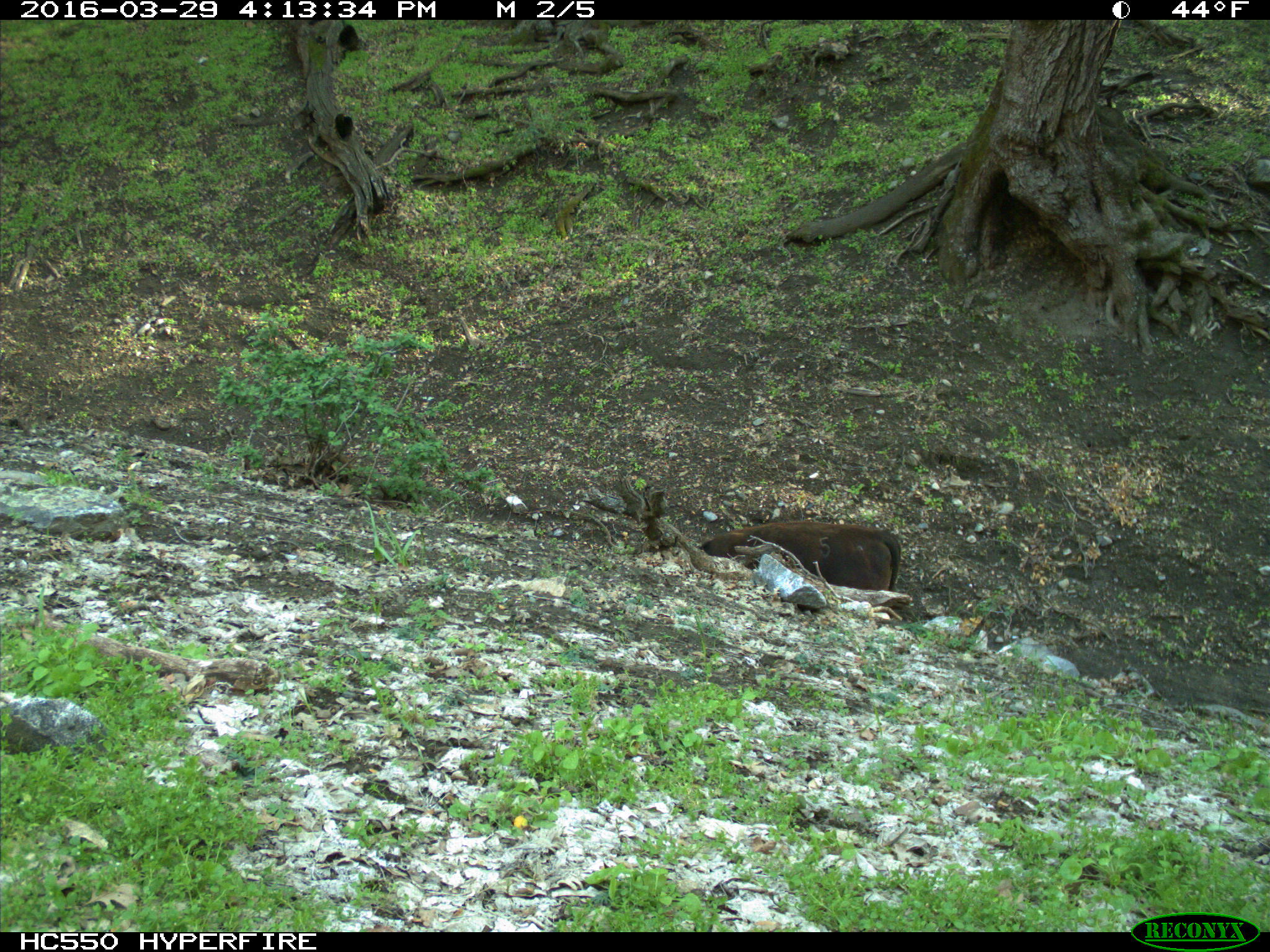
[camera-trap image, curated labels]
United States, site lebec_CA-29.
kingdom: Animalia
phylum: Chordata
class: Mammalia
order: Artiodactyla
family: Bovidae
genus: Bos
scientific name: Bos taurus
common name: domestic cow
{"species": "Bos taurus (domestic cow)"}